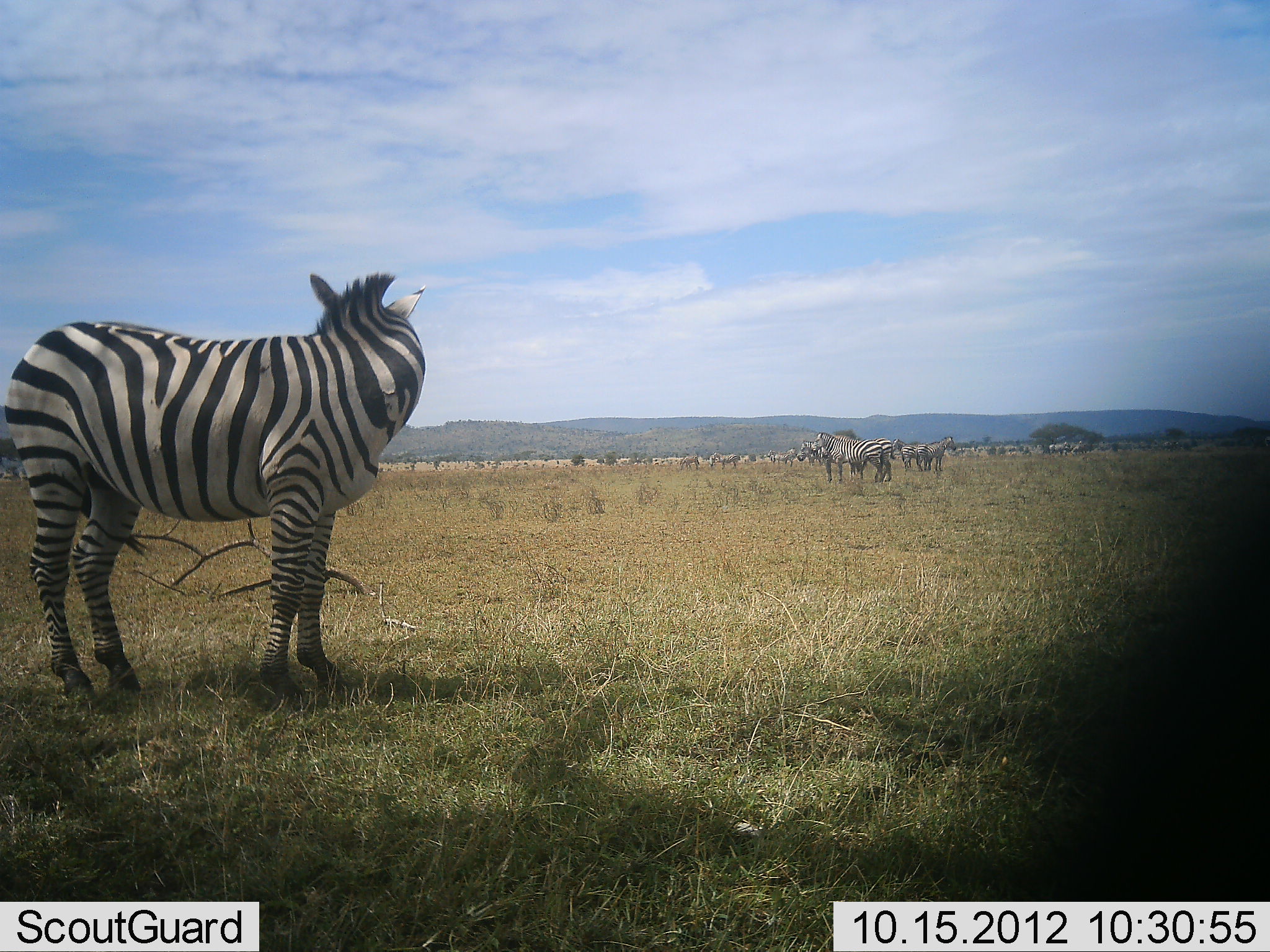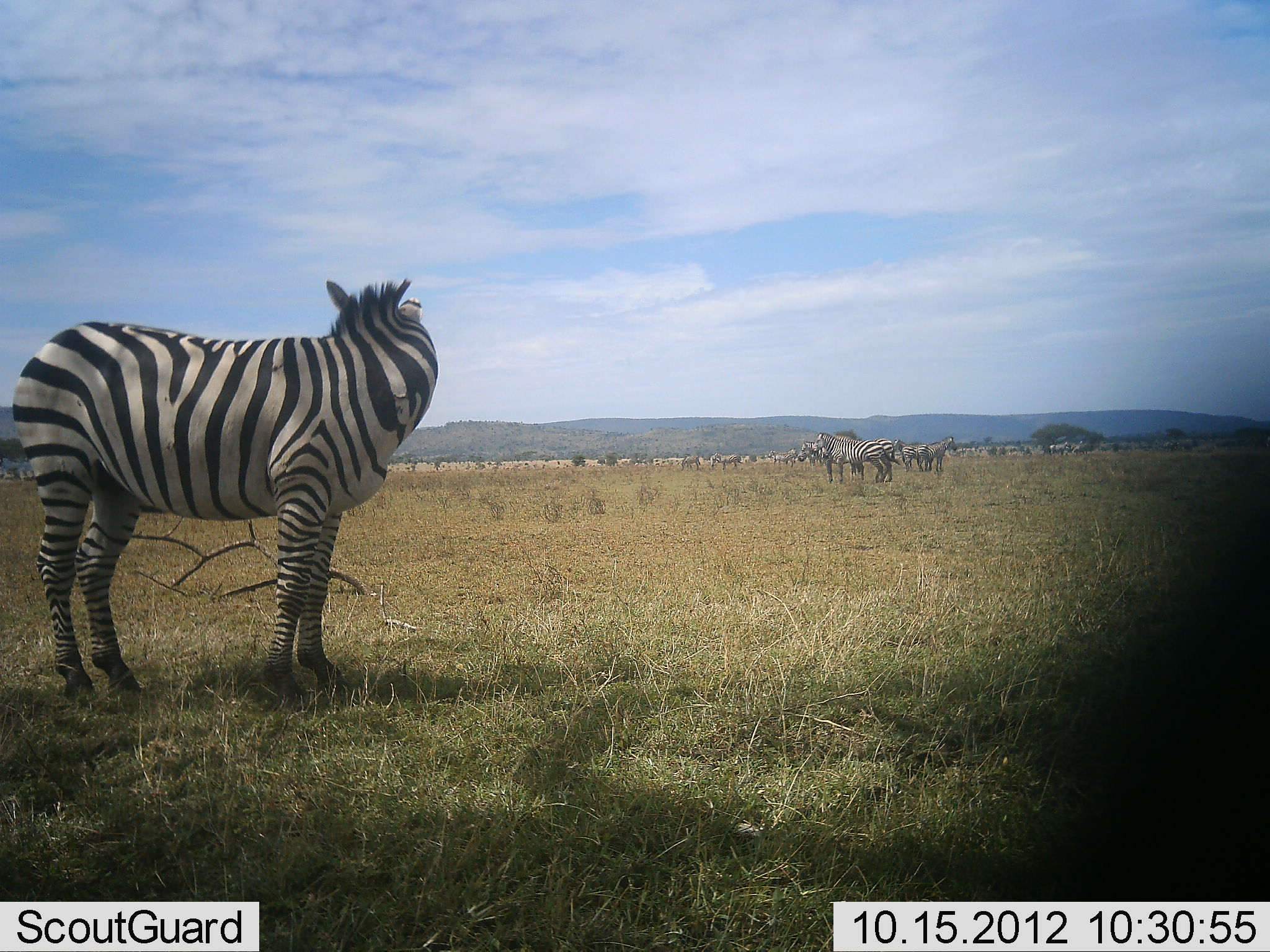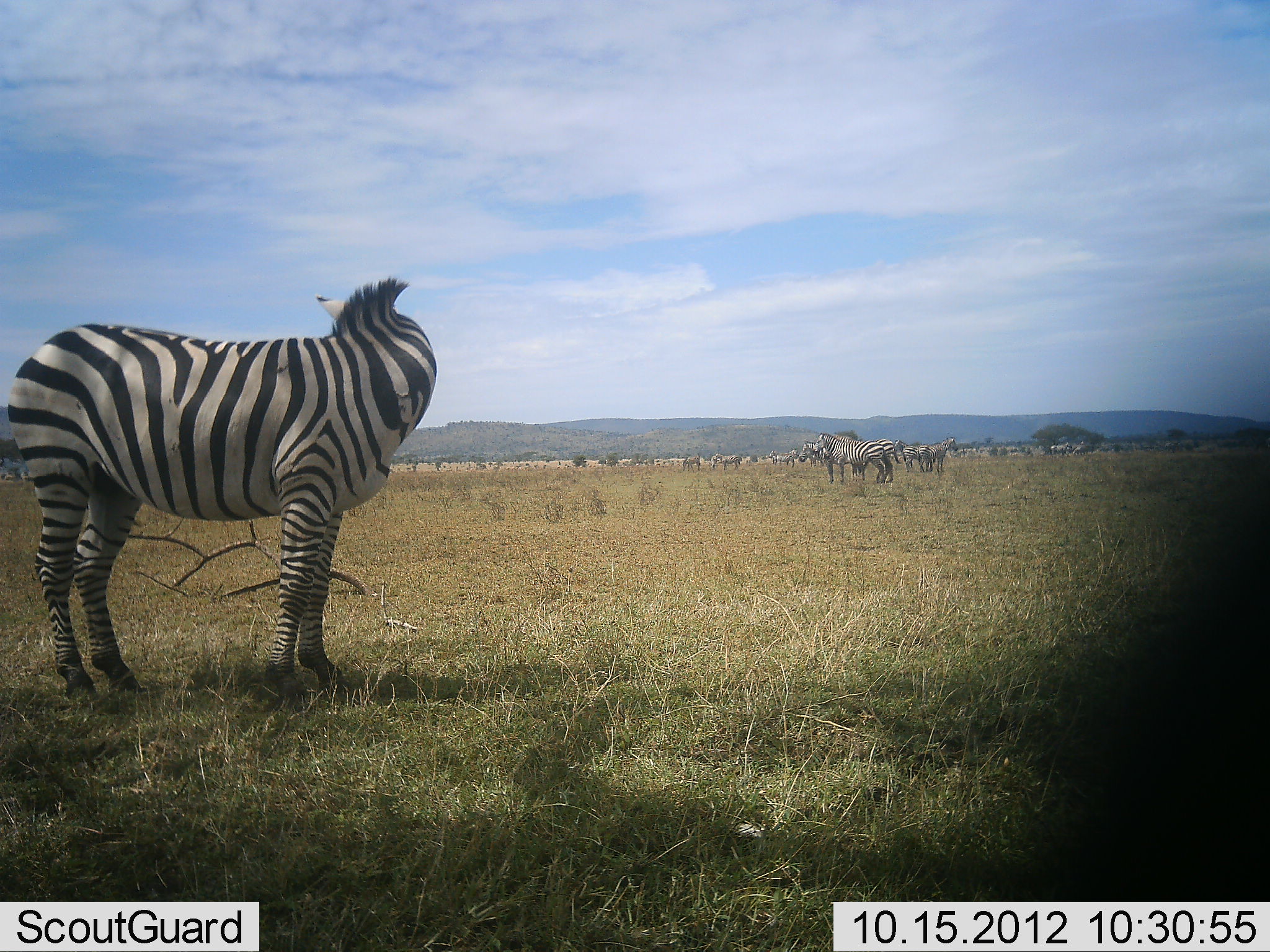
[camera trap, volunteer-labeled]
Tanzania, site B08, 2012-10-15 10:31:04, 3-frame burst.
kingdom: Animalia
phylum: Chordata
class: Mammalia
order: Perissodactyla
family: Equidae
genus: Equus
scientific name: Equus quagga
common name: plains zebra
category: zebra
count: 11-50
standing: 90%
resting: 10%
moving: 0%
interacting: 0%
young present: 0%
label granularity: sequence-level